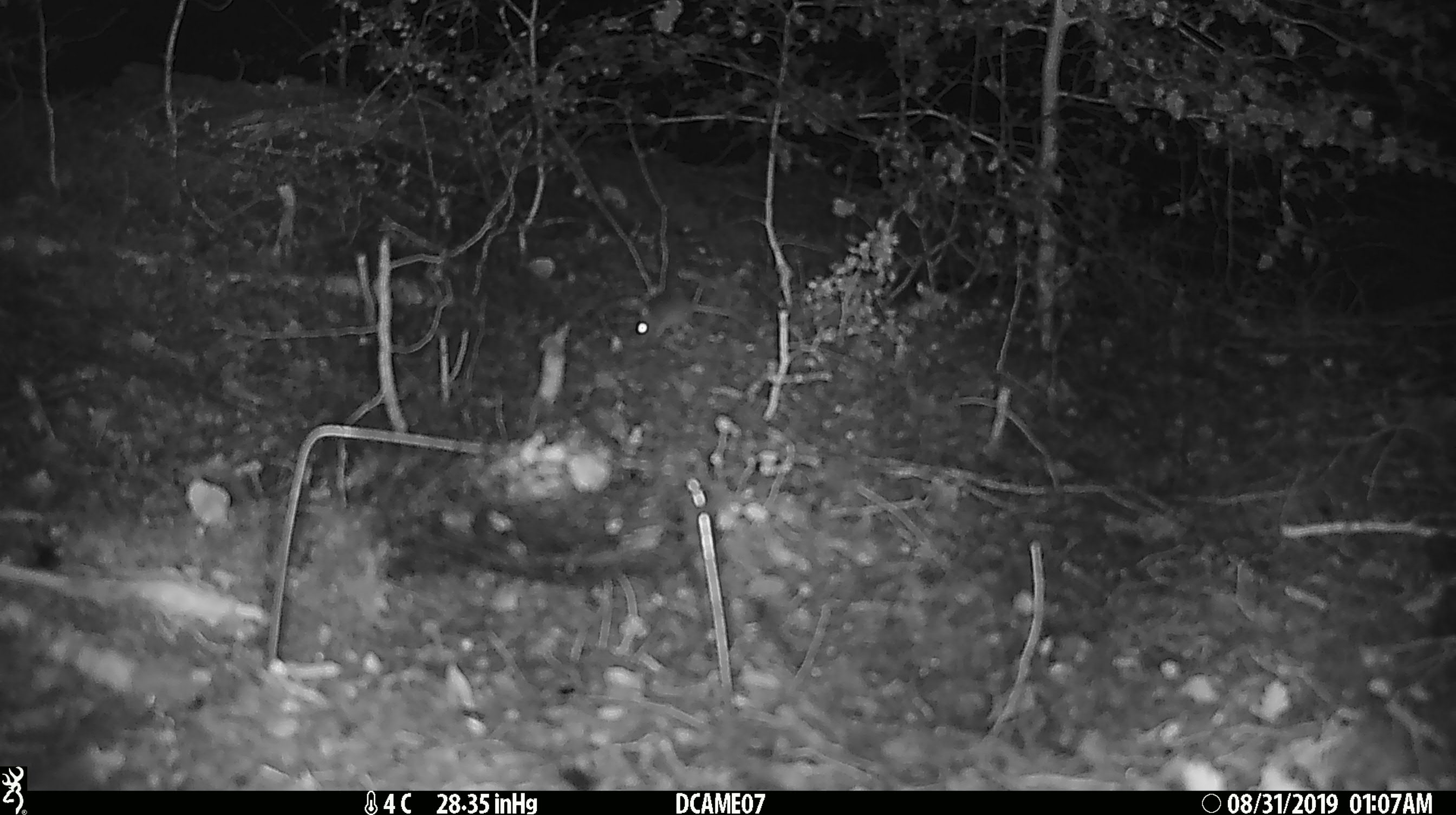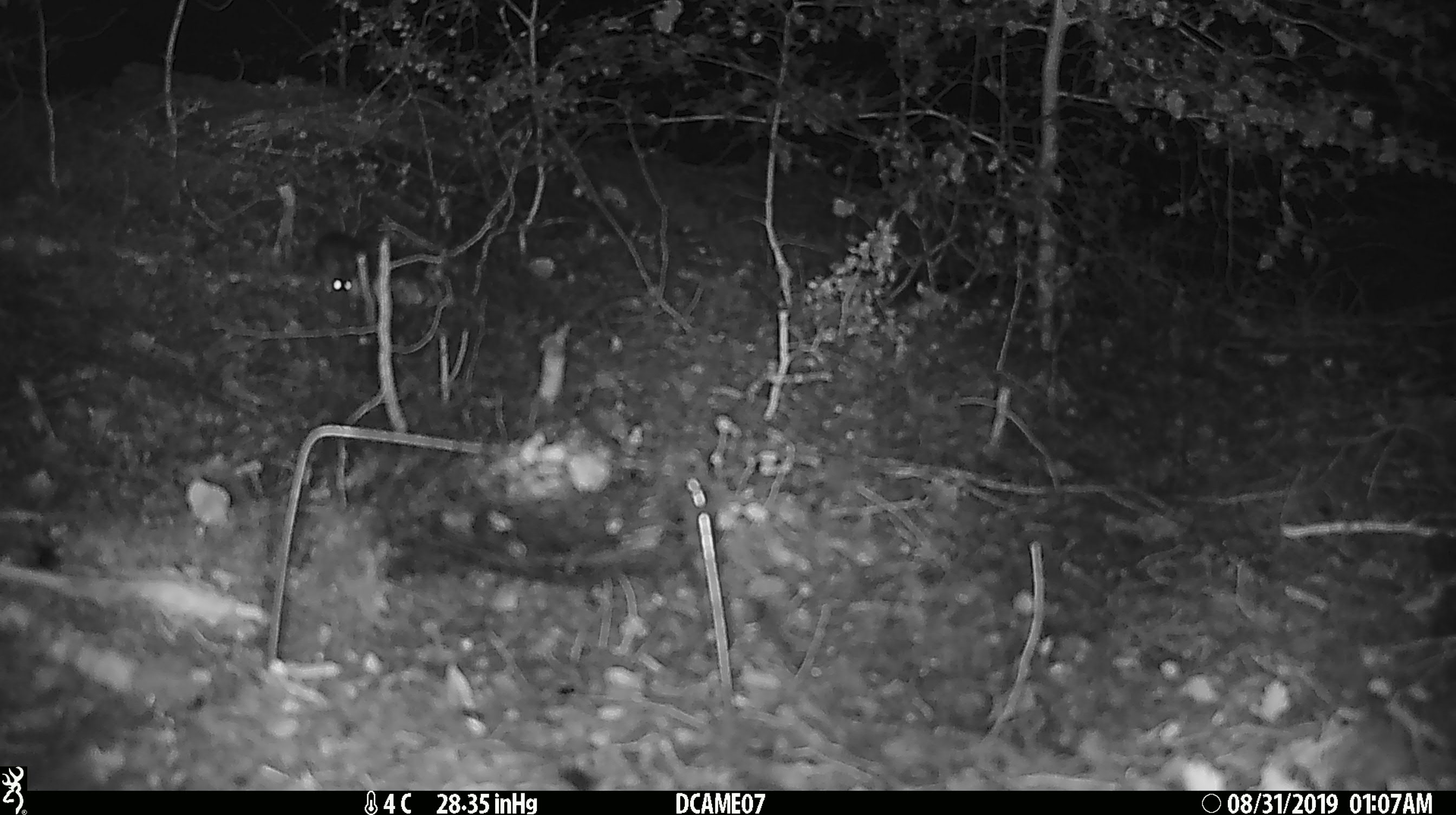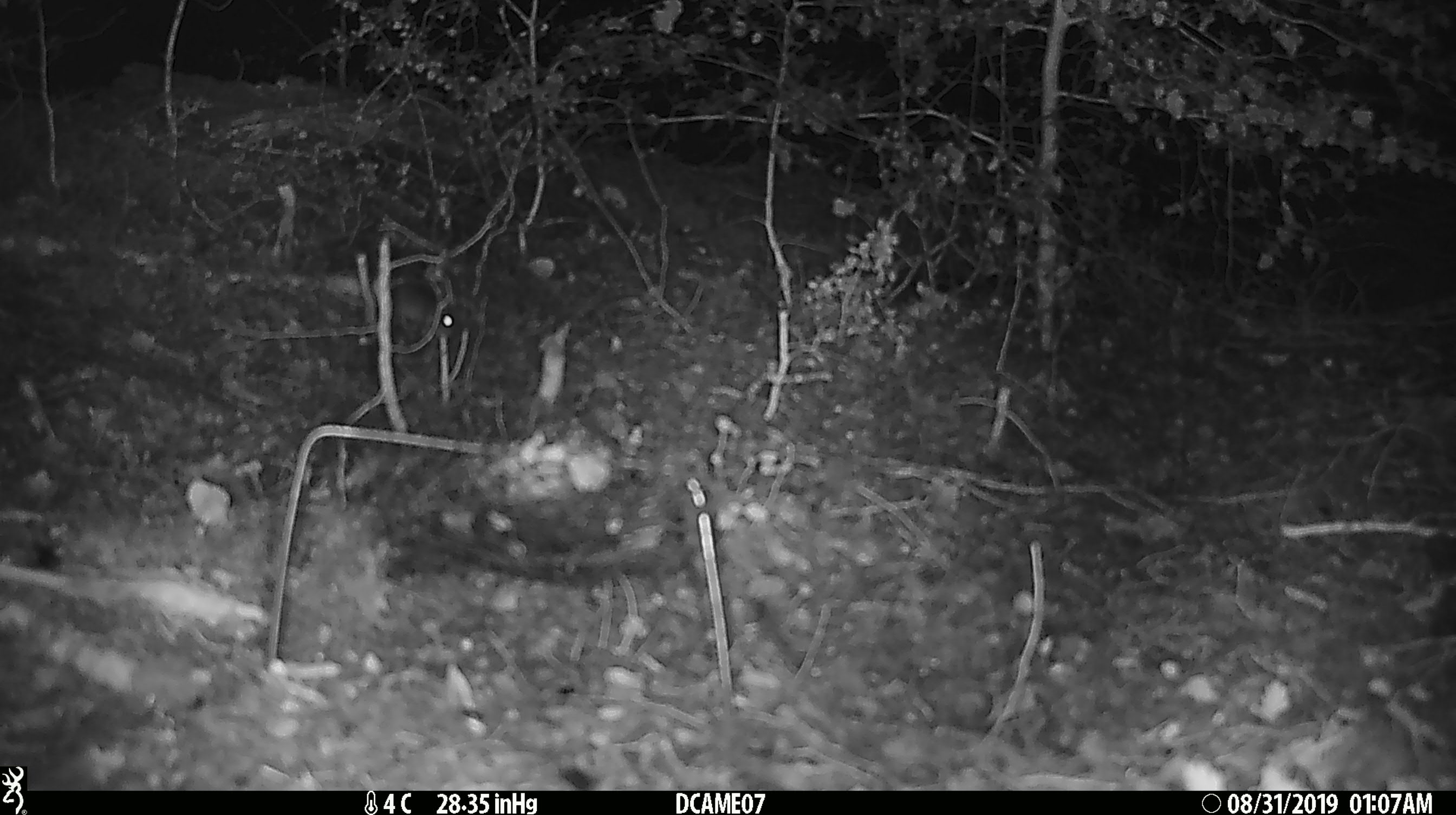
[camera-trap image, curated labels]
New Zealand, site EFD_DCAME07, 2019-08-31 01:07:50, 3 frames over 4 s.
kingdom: Animalia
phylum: Chordata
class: Mammalia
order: Rodentia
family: Muridae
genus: Mus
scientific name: Mus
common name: mouse